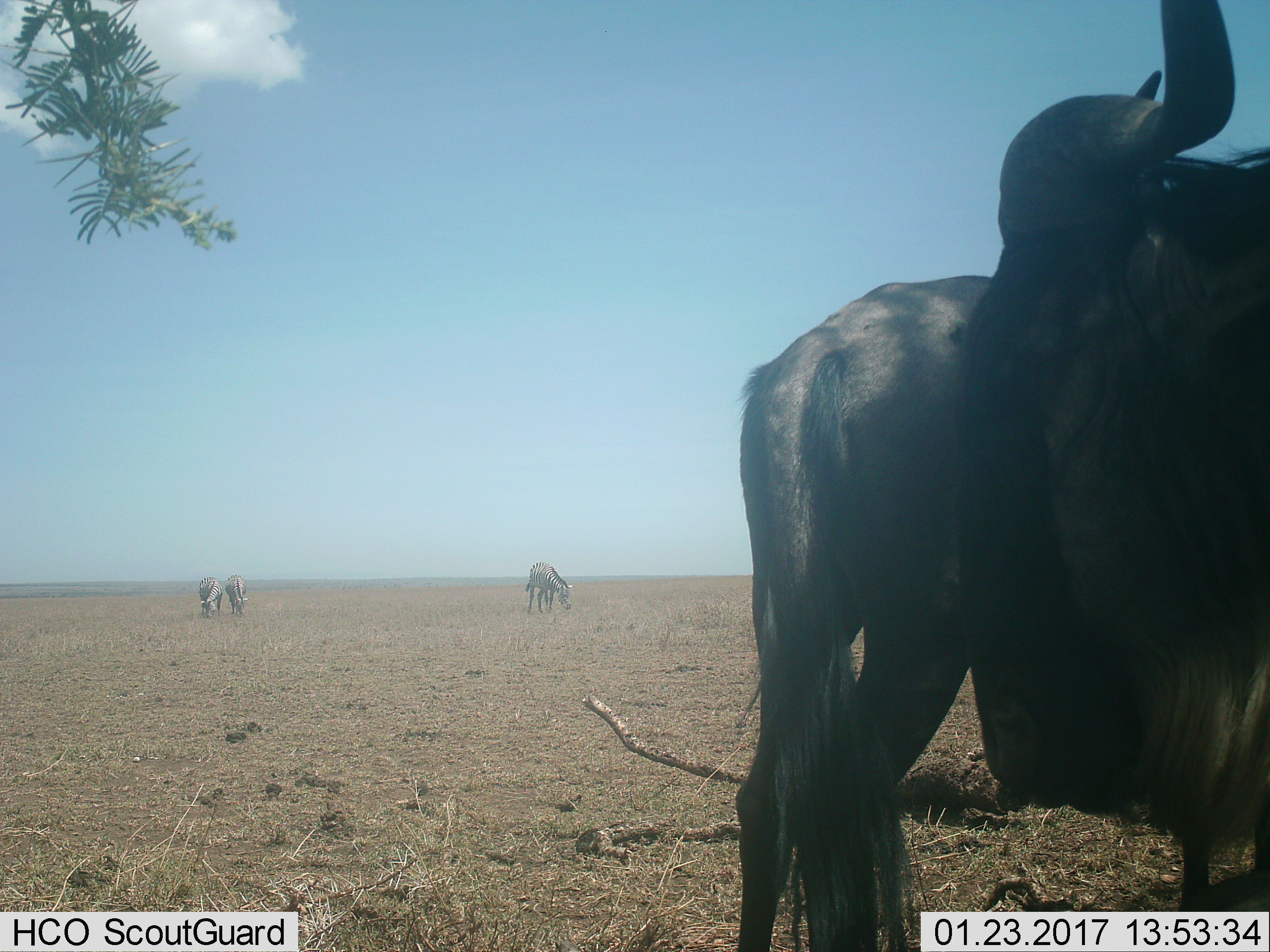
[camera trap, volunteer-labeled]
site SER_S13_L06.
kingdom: Animalia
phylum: Chordata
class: Mammalia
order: Artiodactyla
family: Bovidae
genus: Connochaetes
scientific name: Connochaetes taurinus taurinus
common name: blue wildebeest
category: wildebeestblue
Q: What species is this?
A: Wildebeestblue (blue wildebeest) (Connochaetes taurinus taurinus).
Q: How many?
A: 2.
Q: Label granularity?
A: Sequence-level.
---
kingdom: Animalia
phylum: Chordata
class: Mammalia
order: Perissodactyla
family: Equidae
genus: Equus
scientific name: Equus quagga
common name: plains zebra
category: zebraplains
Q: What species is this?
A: Zebraplains (plains zebra) (Equus quagga).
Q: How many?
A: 3.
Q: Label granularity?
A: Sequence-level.